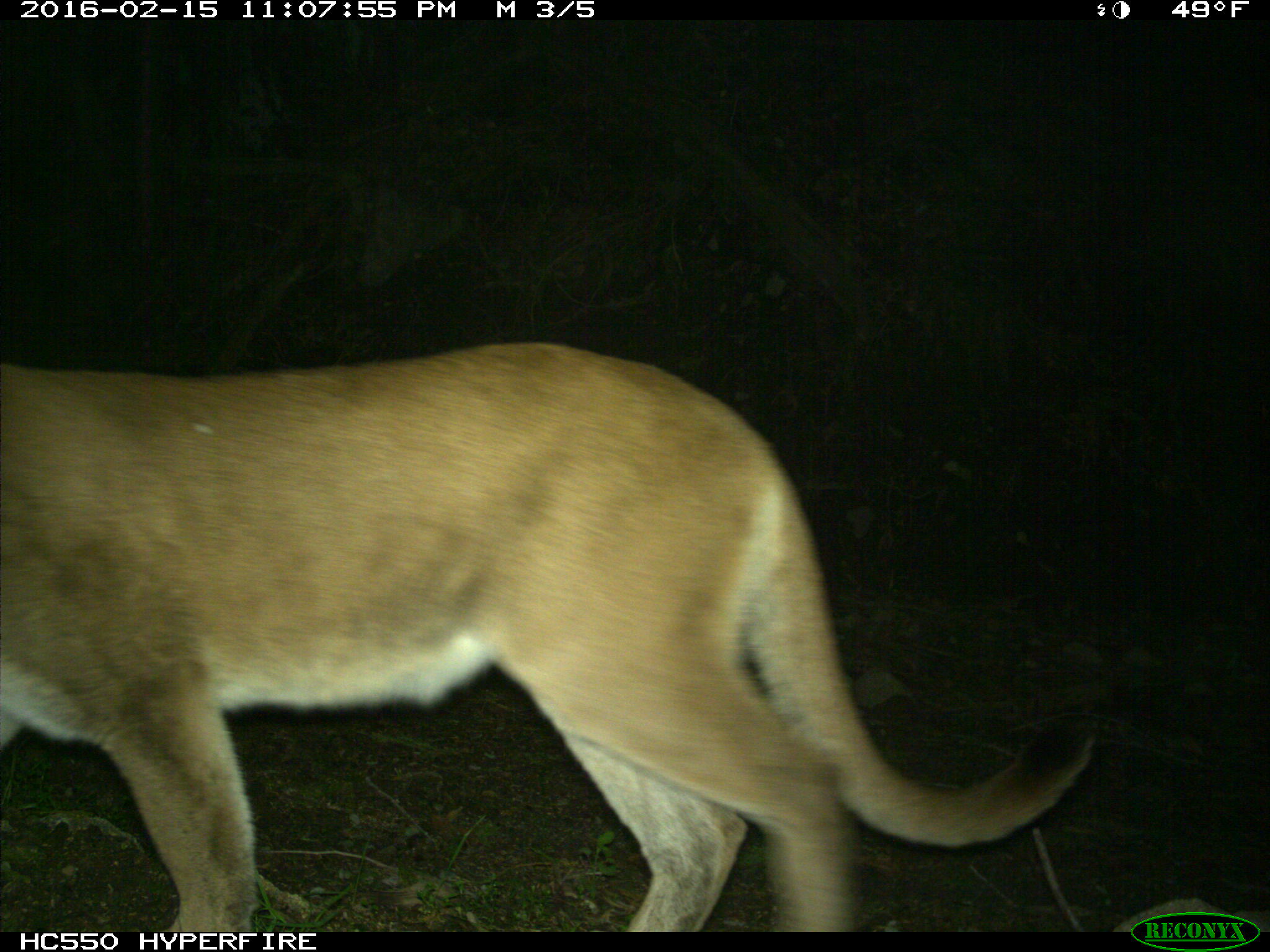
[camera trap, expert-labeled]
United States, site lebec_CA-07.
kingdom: Animalia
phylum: Chordata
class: Mammalia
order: Carnivora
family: Felidae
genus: Puma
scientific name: Puma concolor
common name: mountain lion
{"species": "Puma concolor (mountain lion)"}